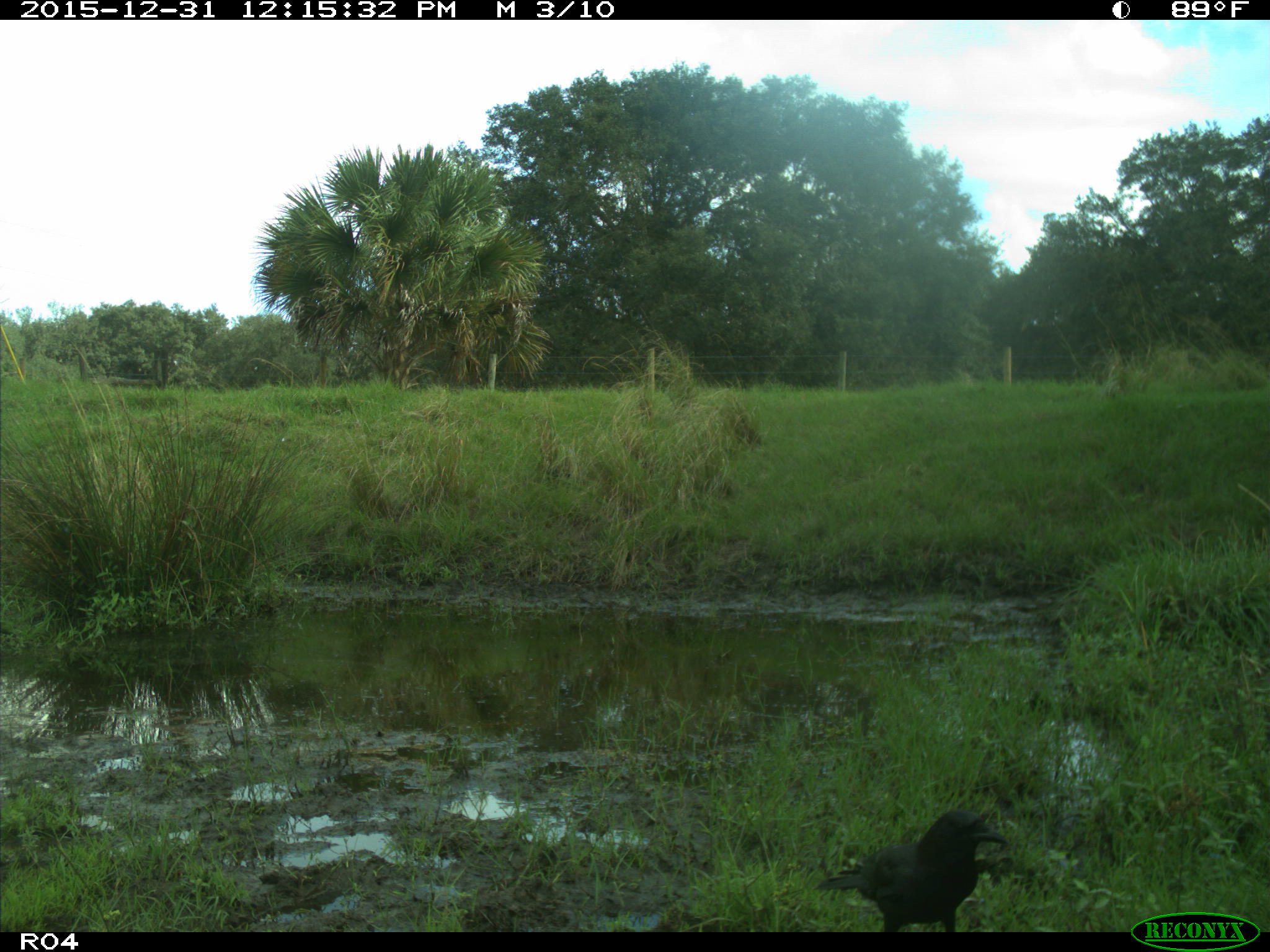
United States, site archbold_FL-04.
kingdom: Animalia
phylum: Chordata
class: Aves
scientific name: Aves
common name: birds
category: unidentified bird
Unidentified bird (birds) (Aves).